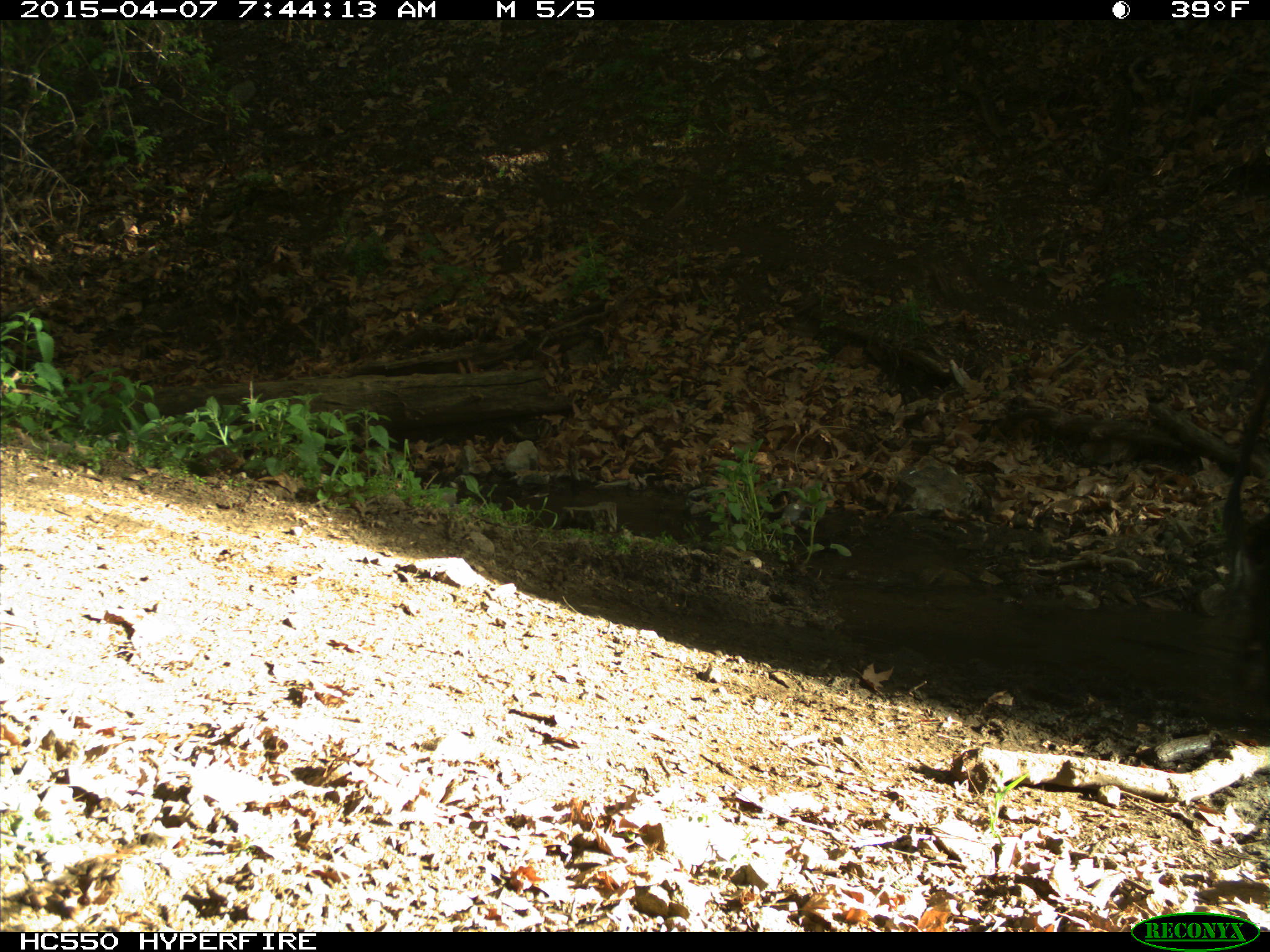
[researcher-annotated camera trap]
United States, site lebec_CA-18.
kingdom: Animalia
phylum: Chordata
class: Mammalia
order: Artiodactyla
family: Bovidae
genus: Bos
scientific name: Bos taurus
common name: domestic cow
Bos taurus (domestic cow).